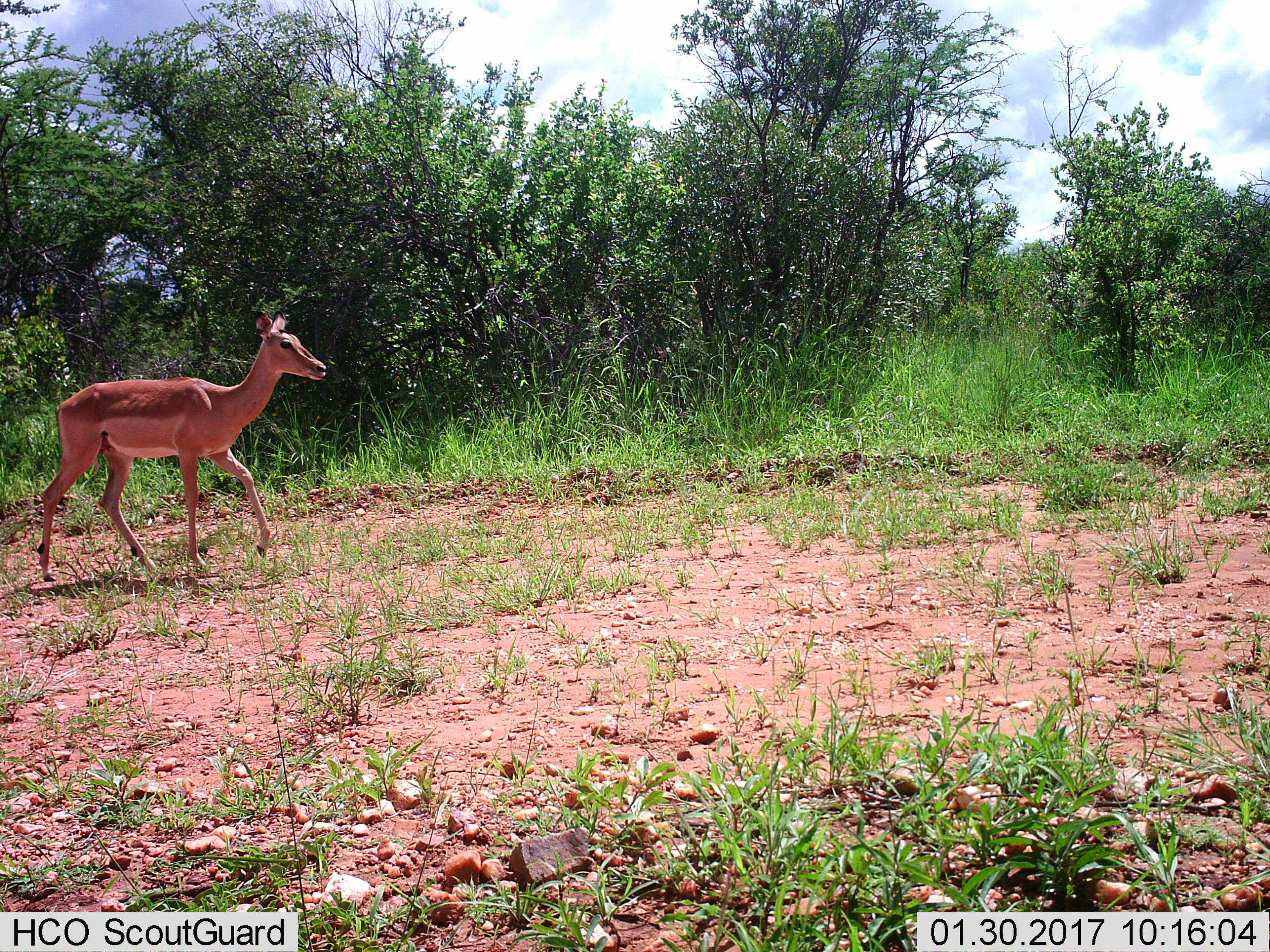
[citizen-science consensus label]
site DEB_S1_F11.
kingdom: Animalia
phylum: Chordata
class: Mammalia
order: Artiodactyla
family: Bovidae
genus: Aepyceros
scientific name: Aepyceros melampus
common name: impala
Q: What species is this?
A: Impala (Aepyceros melampus).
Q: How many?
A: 1.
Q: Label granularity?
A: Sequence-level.